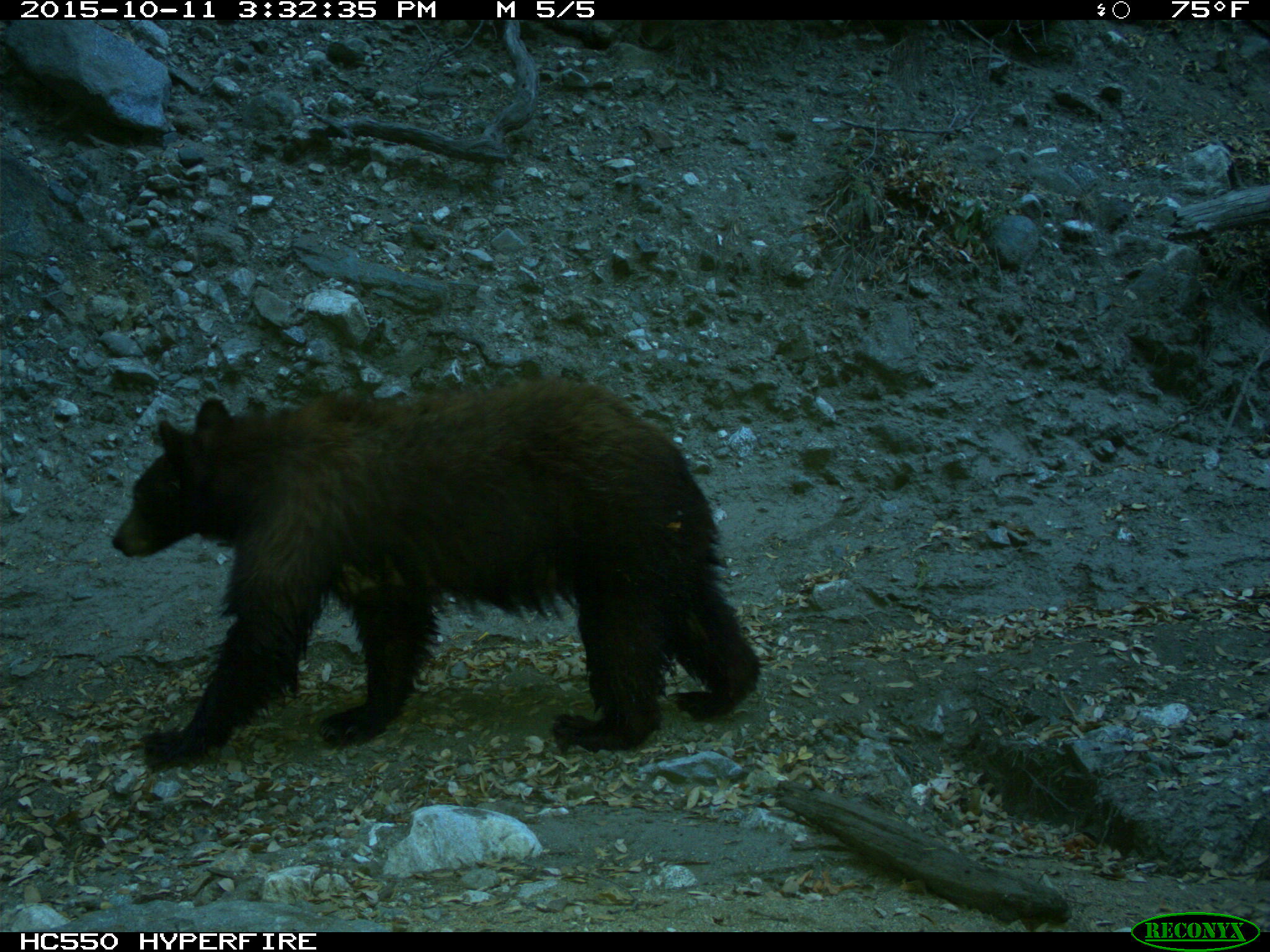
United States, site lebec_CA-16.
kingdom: Animalia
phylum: Chordata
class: Mammalia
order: Carnivora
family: Ursidae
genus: Ursus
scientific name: Ursus americanus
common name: american black bear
Ursus americanus (american black bear).